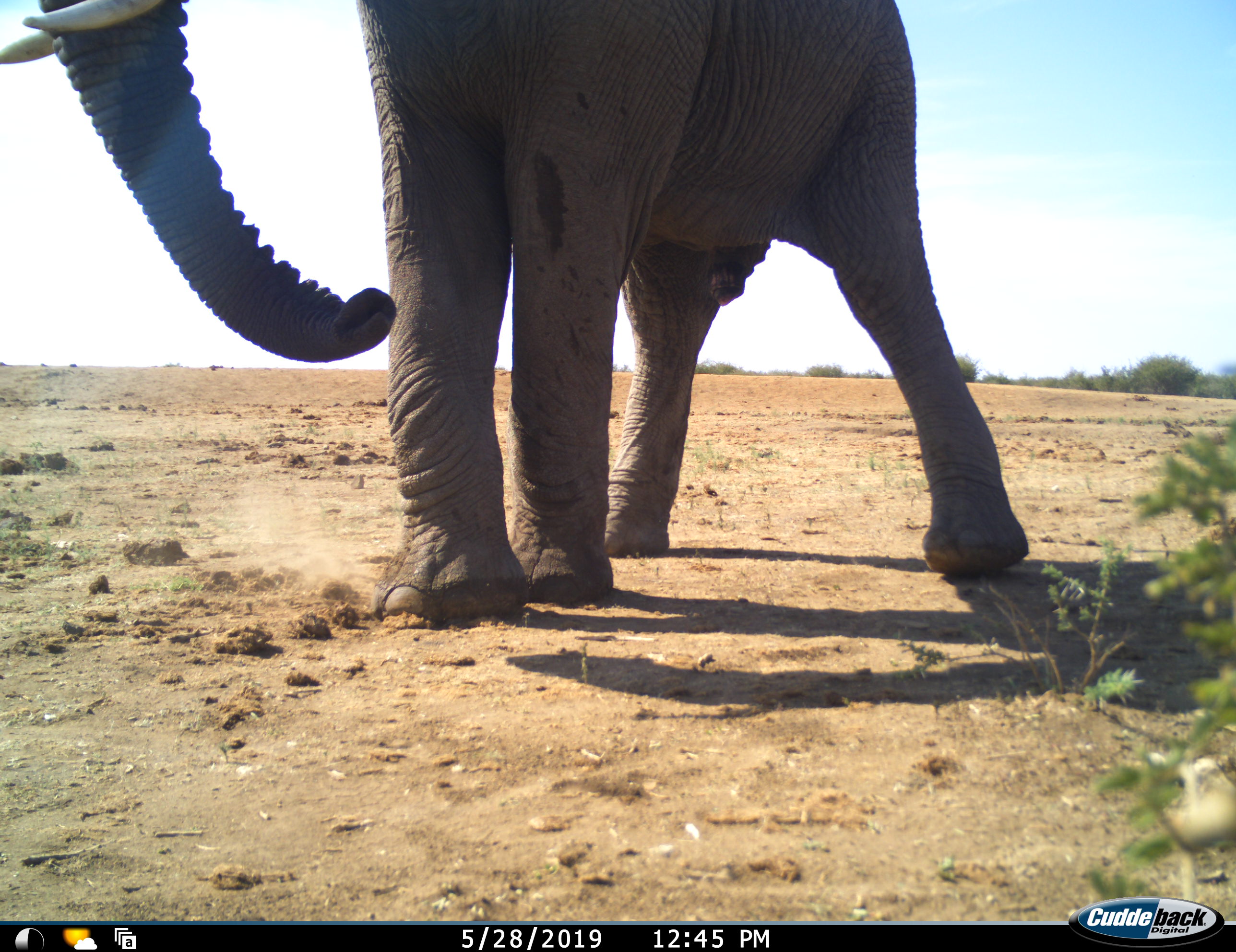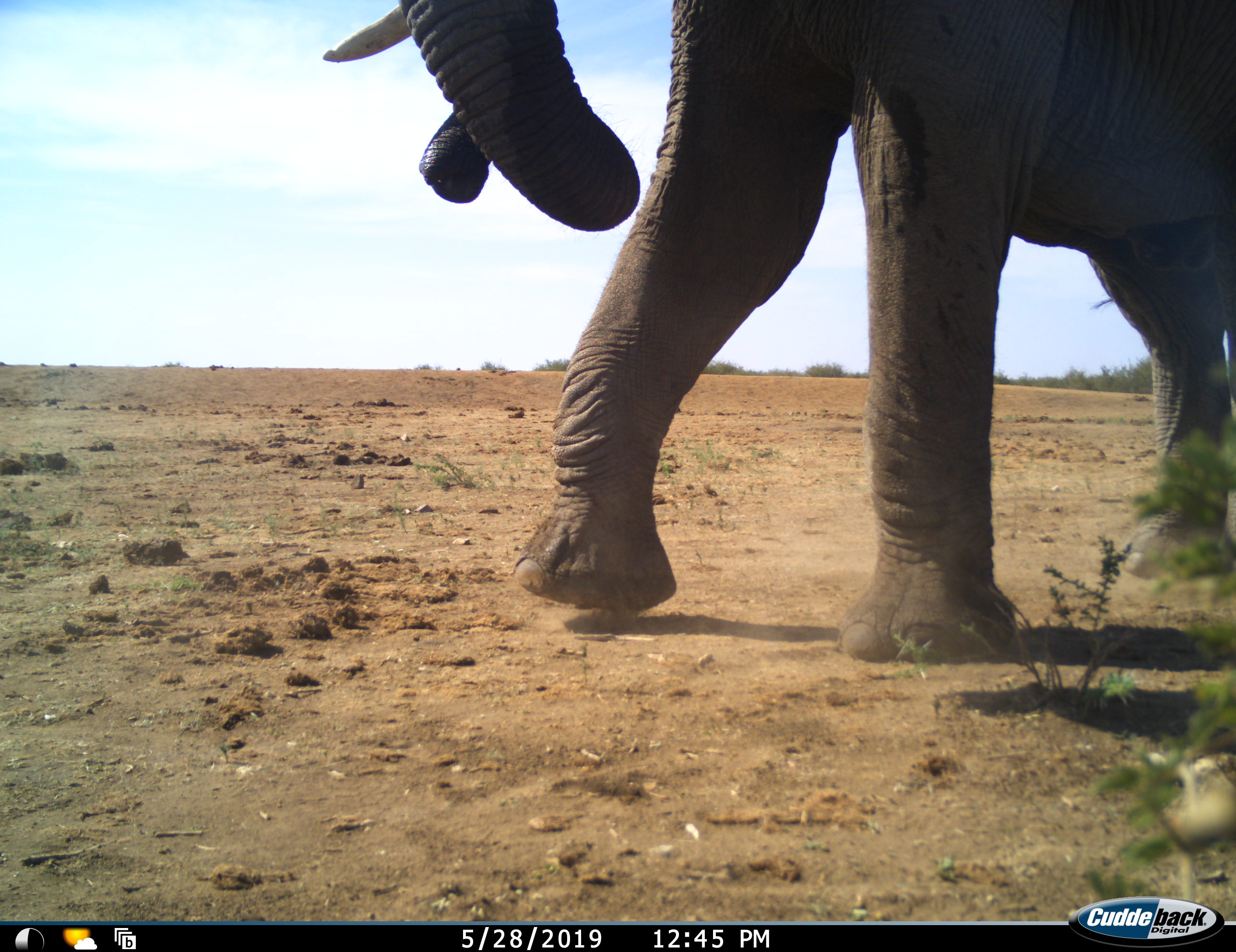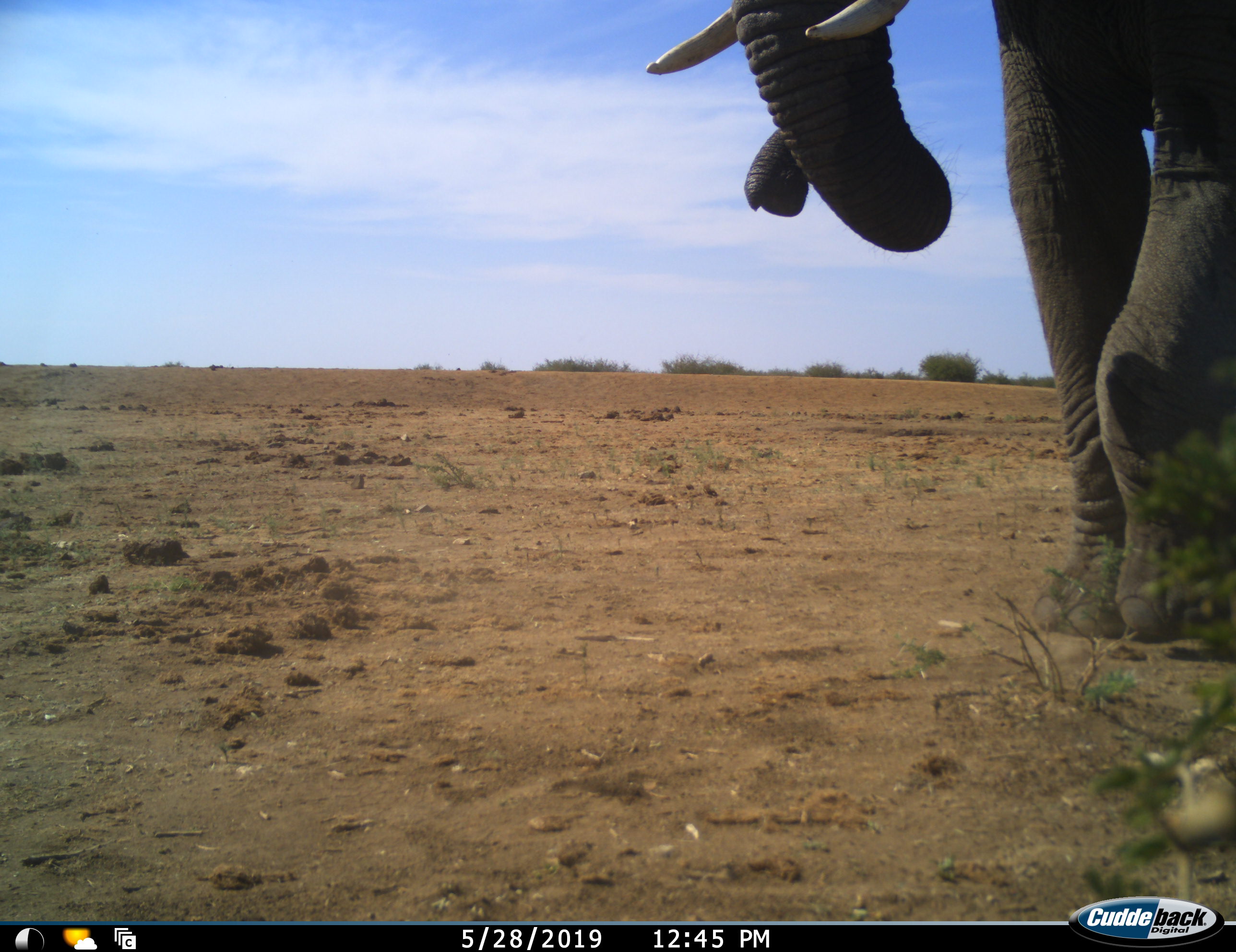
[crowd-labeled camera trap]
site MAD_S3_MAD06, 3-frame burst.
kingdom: Animalia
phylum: Chordata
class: Mammalia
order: Proboscidea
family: Elephantidae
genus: Loxodonta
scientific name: Loxodonta africana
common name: african bush elephant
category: elephant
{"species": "elephant (african bush elephant) (Loxodonta africana)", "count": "1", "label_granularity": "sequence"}